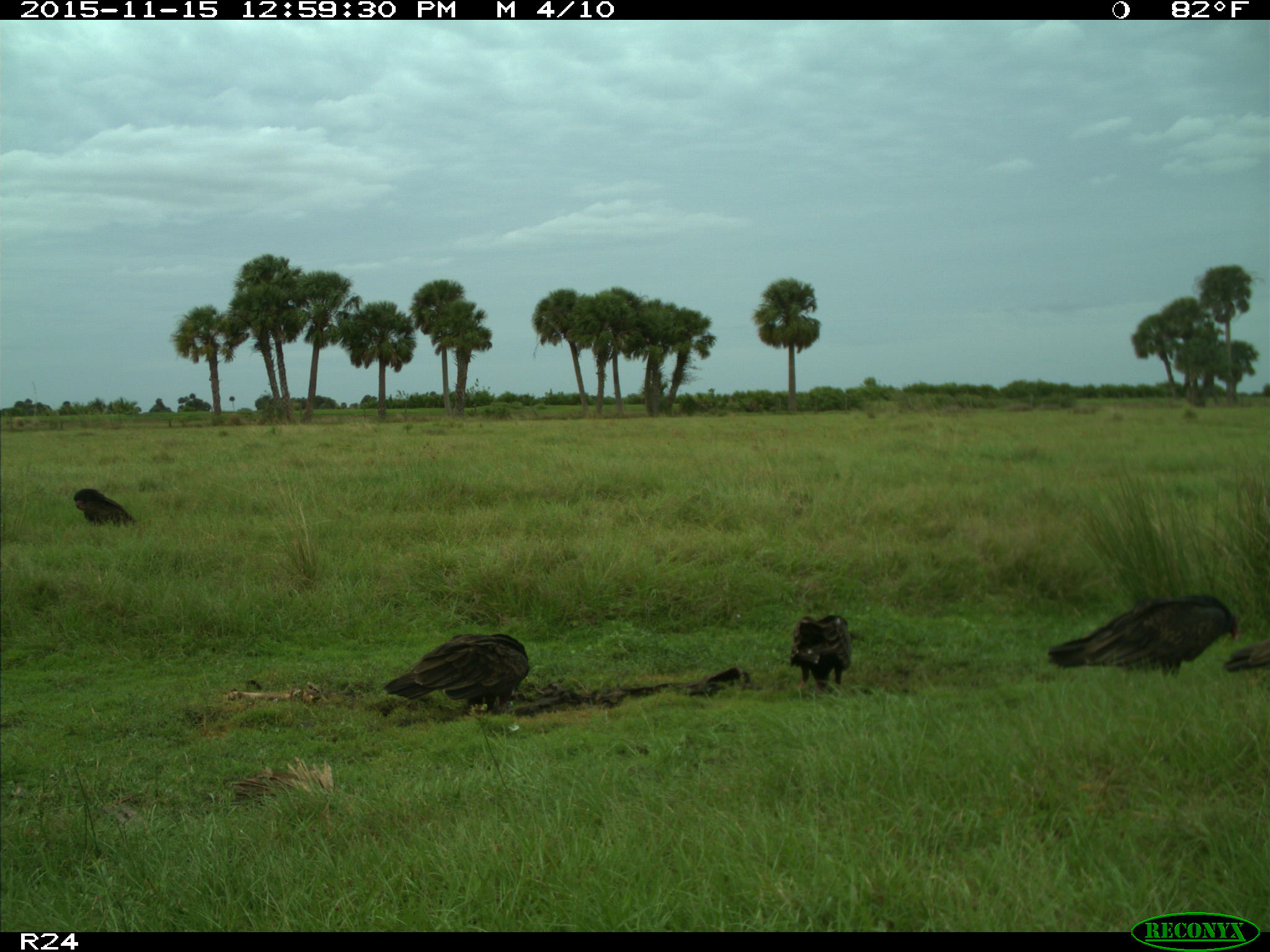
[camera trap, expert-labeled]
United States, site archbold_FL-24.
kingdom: Animalia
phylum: Chordata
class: Aves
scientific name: Aves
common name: birds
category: unidentified bird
Unidentified bird (birds) (Aves).